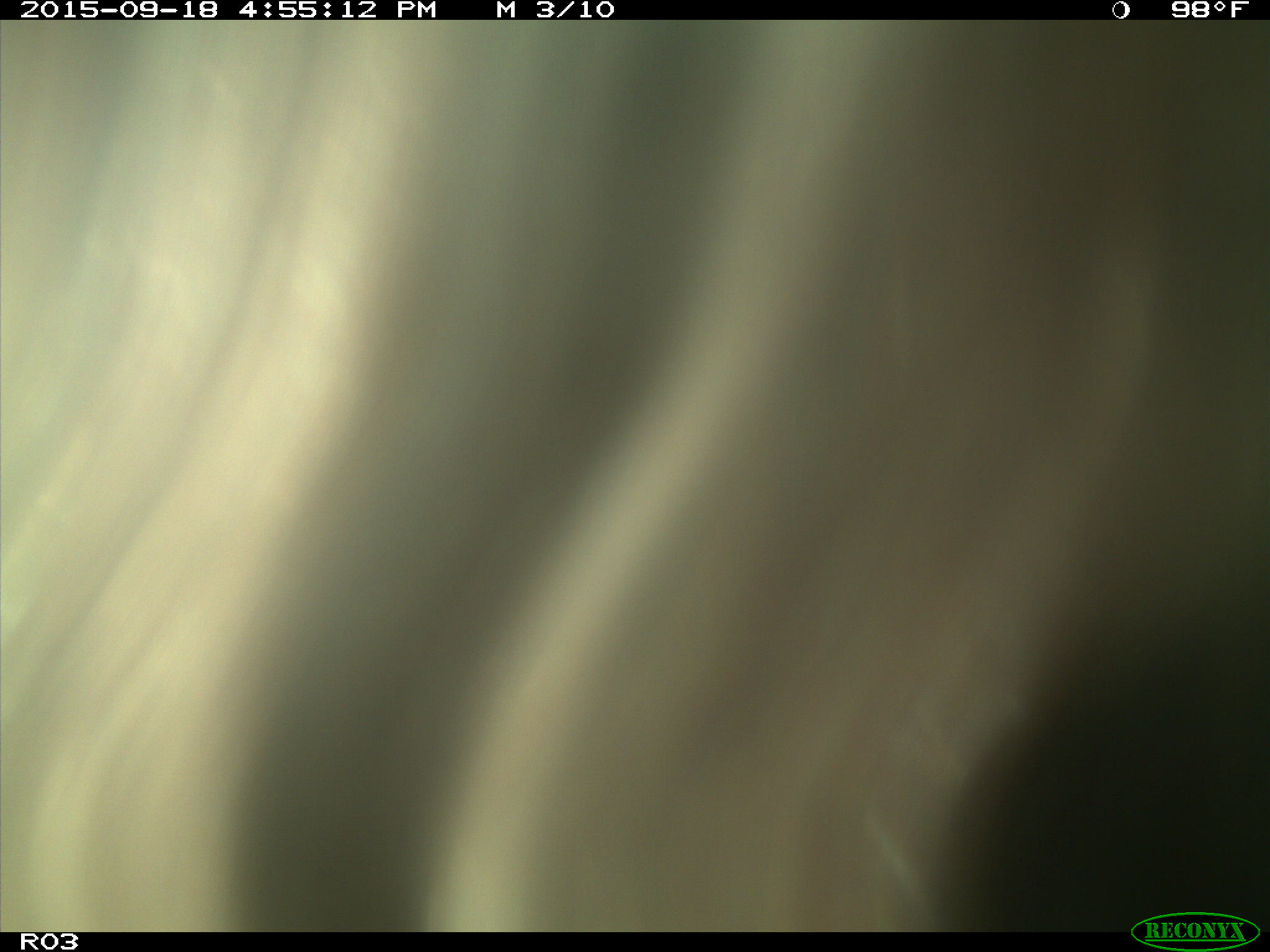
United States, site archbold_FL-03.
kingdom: Animalia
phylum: Chordata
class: Mammalia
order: Artiodactyla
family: Bovidae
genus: Bos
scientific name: Bos taurus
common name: domestic cow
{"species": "Bos taurus (domestic cow)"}